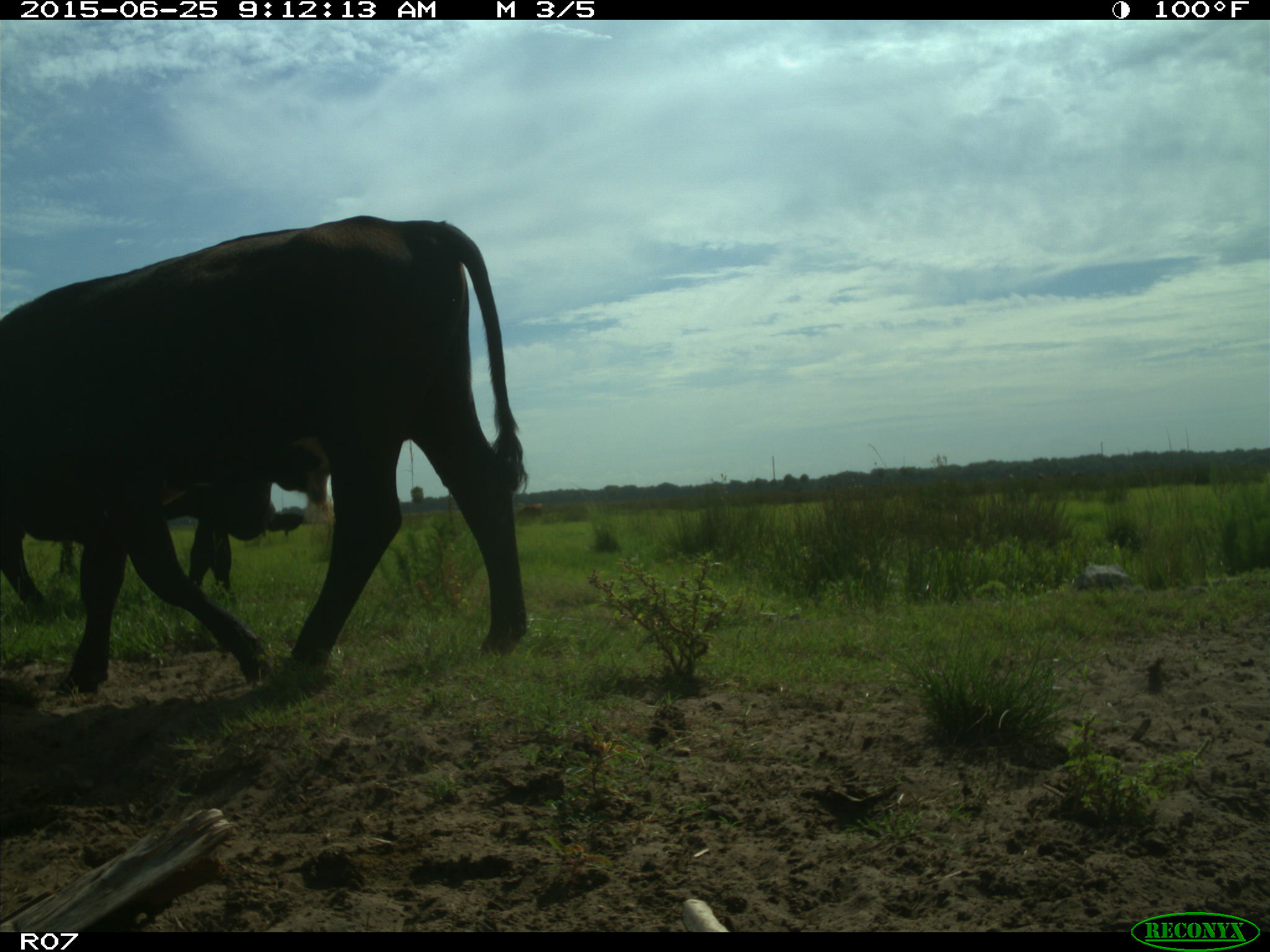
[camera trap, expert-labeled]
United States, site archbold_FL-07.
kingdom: Animalia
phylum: Chordata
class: Mammalia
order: Artiodactyla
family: Bovidae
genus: Bos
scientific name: Bos taurus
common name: domestic cow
Bos taurus (domestic cow).